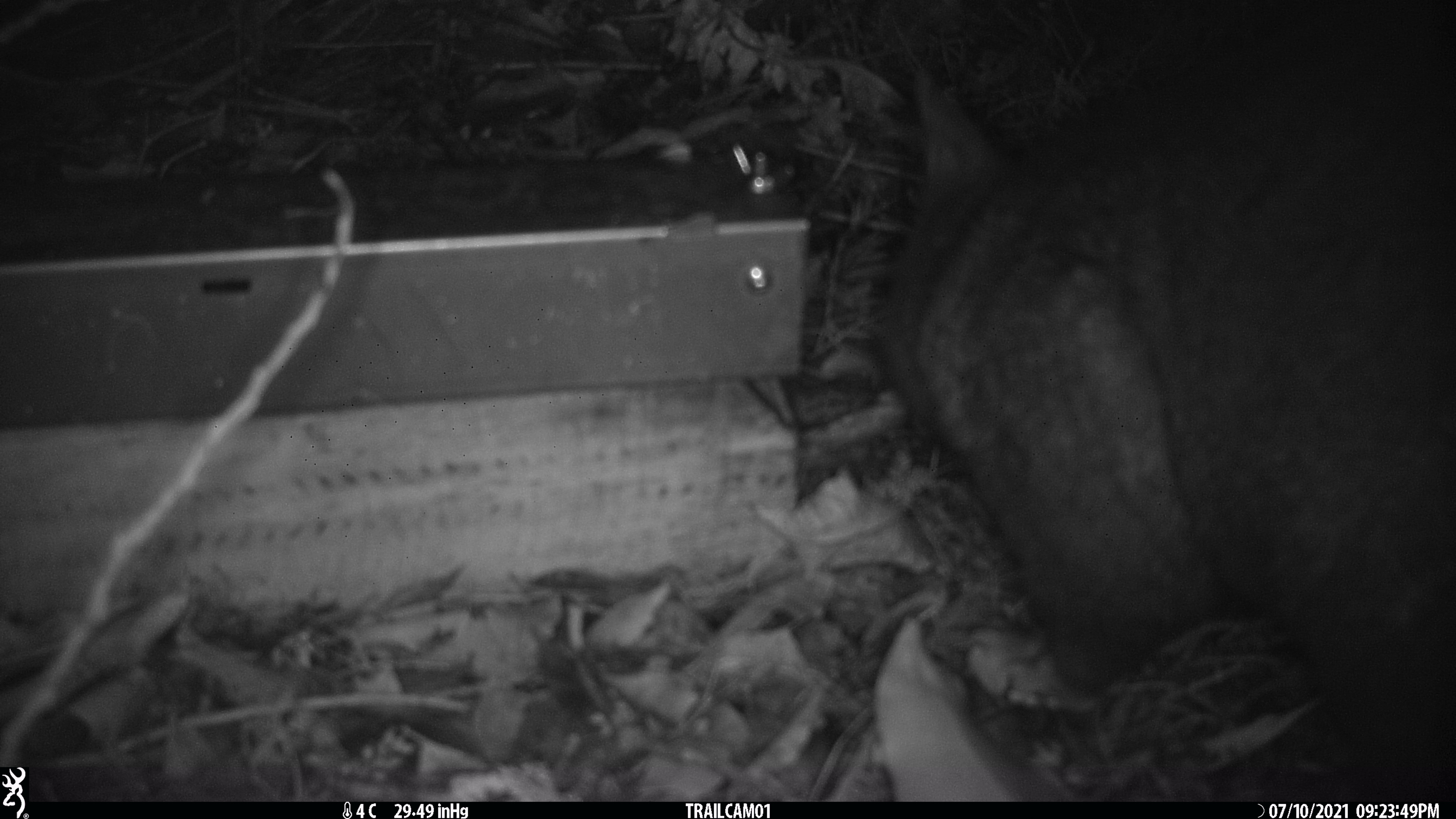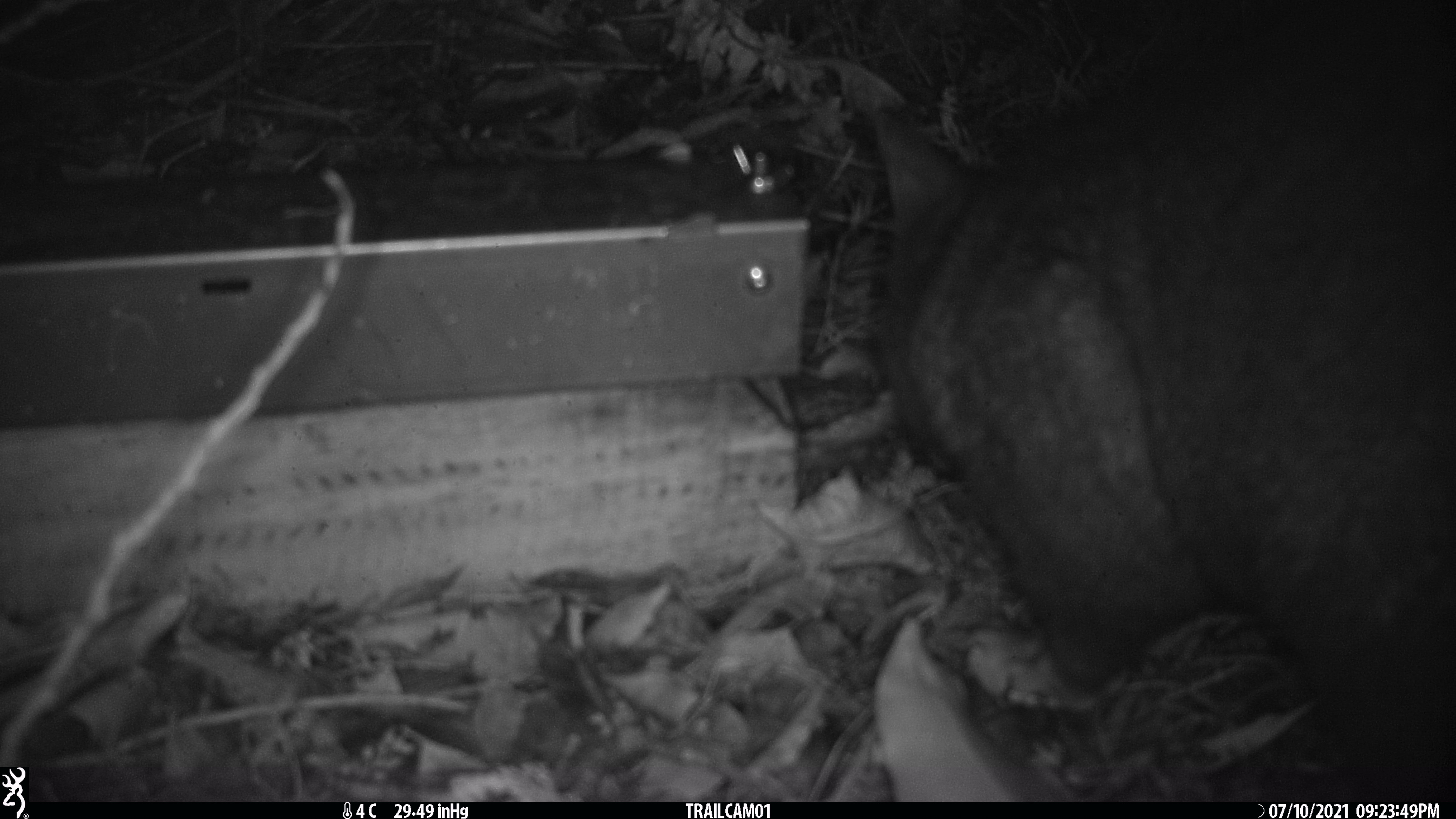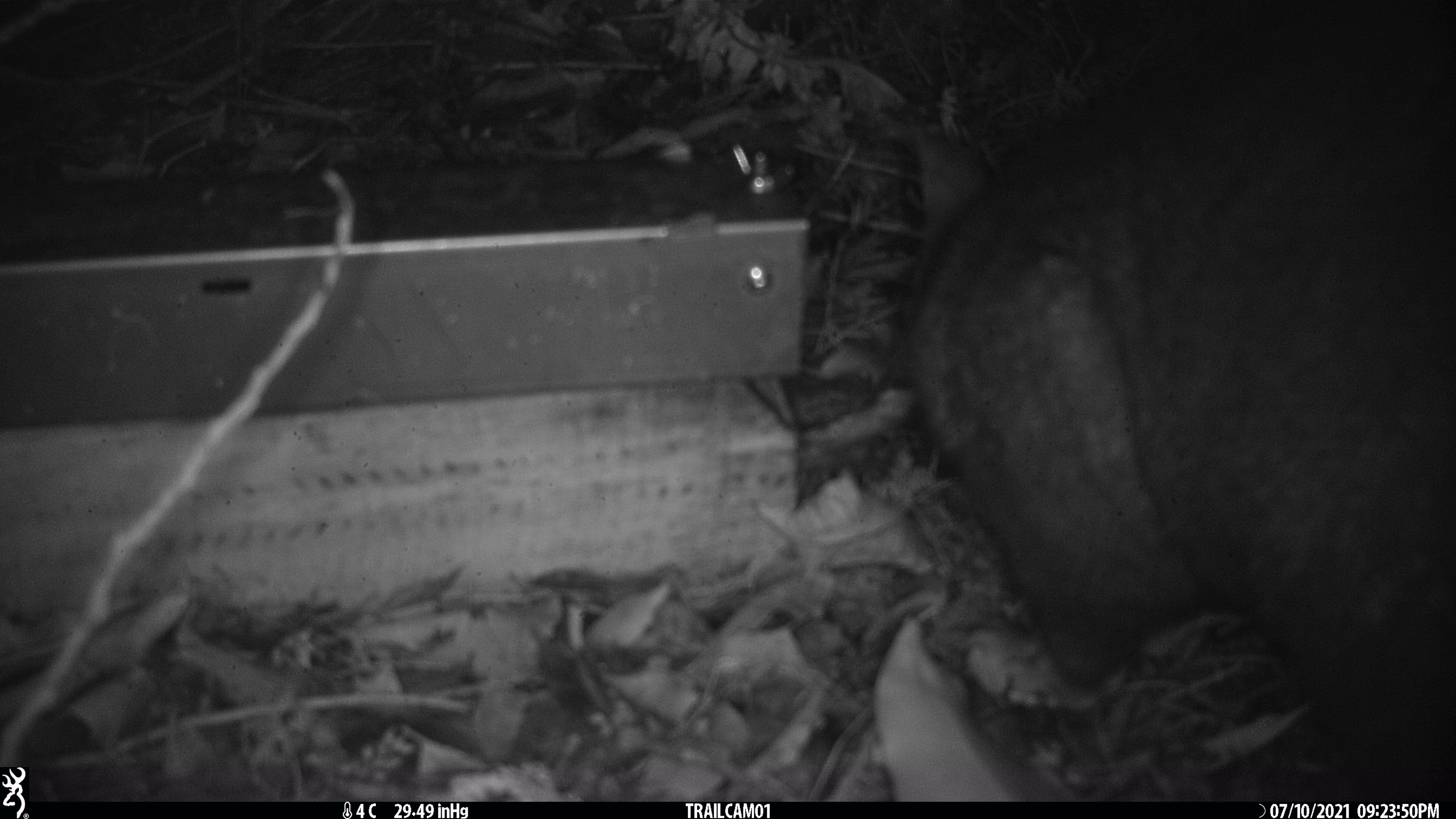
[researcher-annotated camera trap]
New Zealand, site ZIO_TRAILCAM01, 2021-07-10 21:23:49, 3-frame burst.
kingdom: Animalia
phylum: Chordata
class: Mammalia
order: Diprotodontia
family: Phalangeridae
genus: Trichosurus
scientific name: Trichosurus vulpecula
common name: common brushtail possum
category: possum